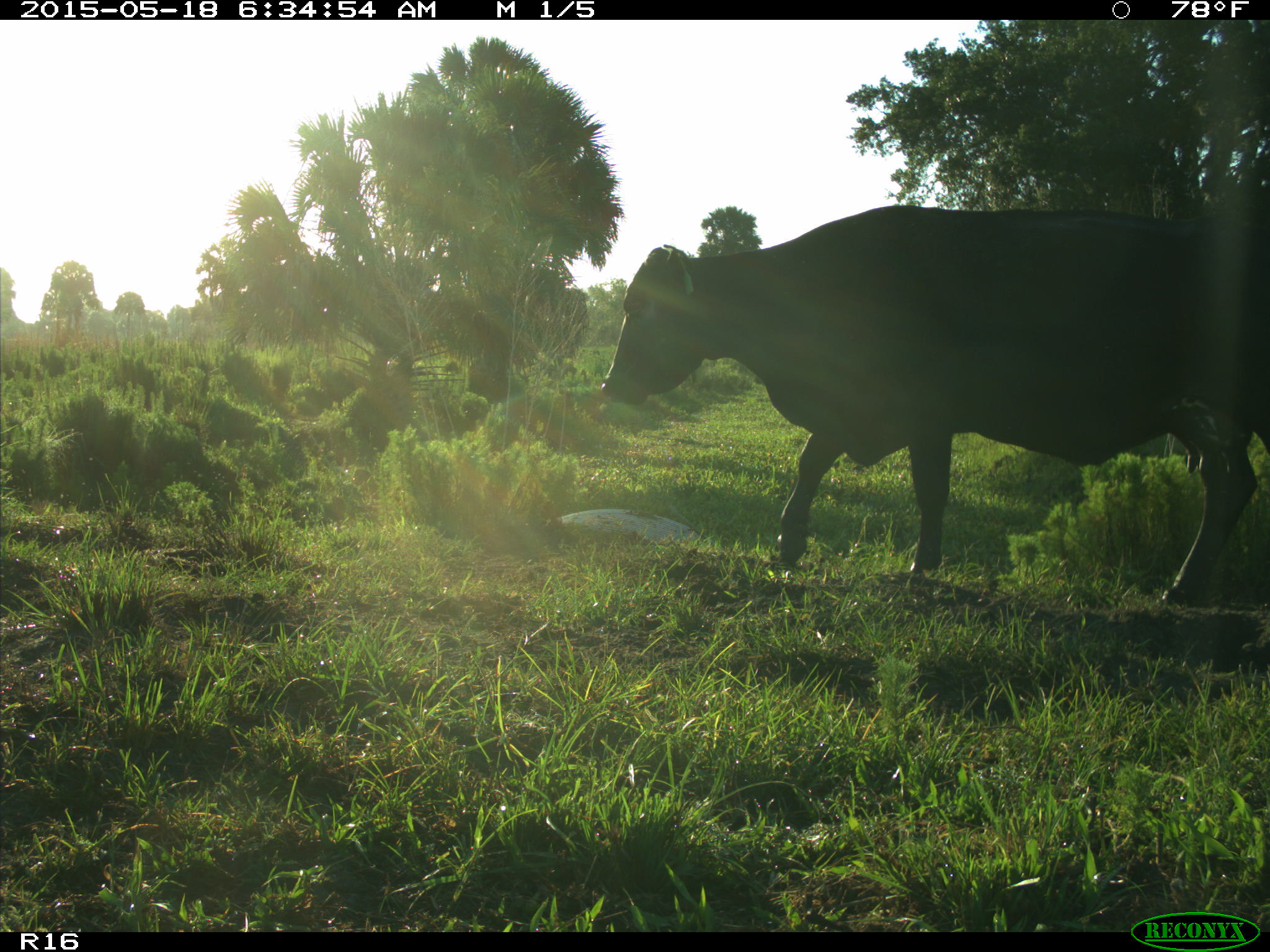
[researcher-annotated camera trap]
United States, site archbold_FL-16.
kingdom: Animalia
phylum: Chordata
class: Mammalia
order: Artiodactyla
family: Bovidae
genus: Bos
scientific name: Bos taurus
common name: domestic cow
Bos taurus (domestic cow).